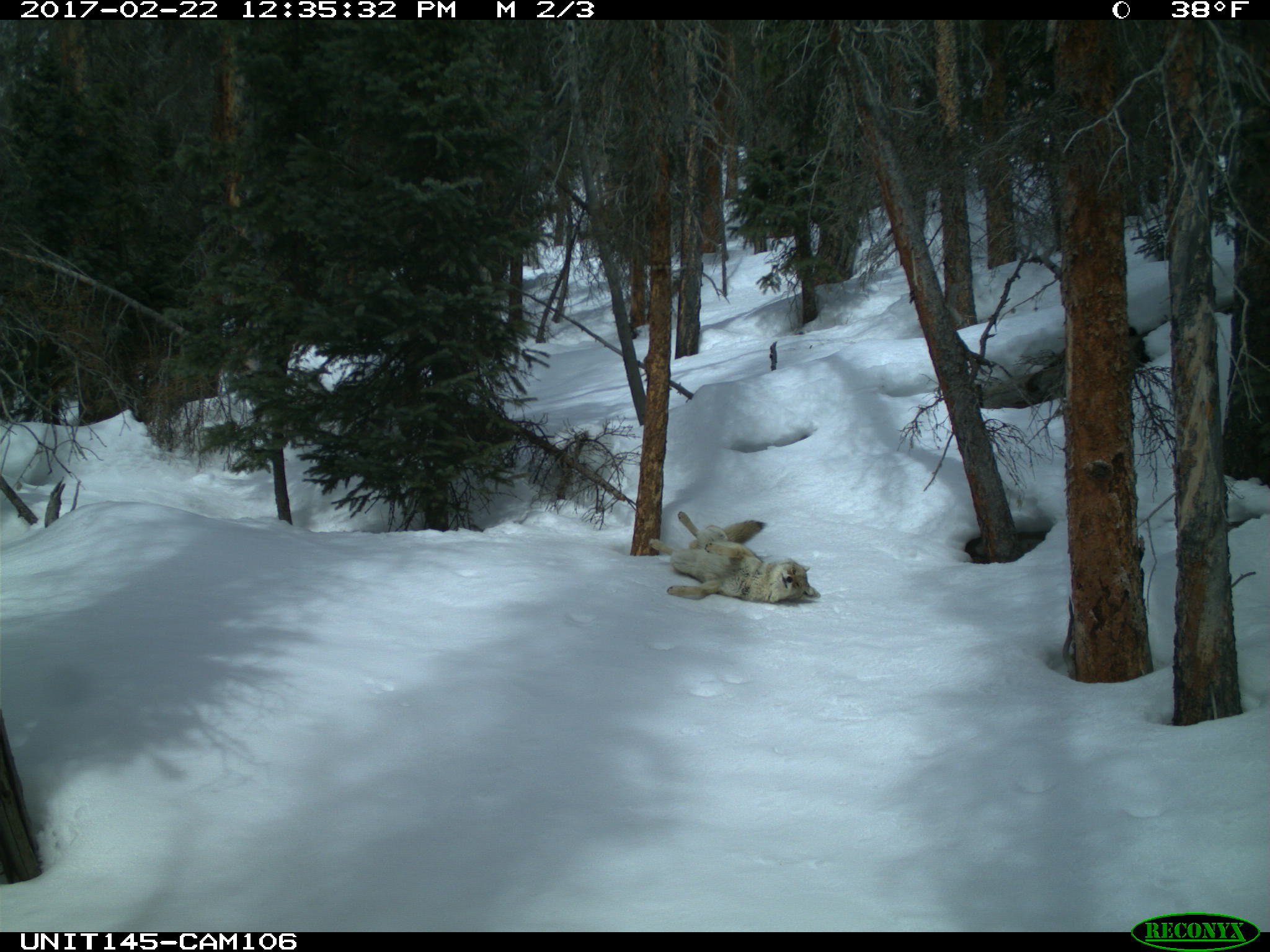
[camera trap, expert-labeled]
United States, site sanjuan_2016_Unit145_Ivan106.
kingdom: Animalia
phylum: Chordata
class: Mammalia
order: Carnivora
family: Canidae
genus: Canis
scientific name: Canis latrans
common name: coyote